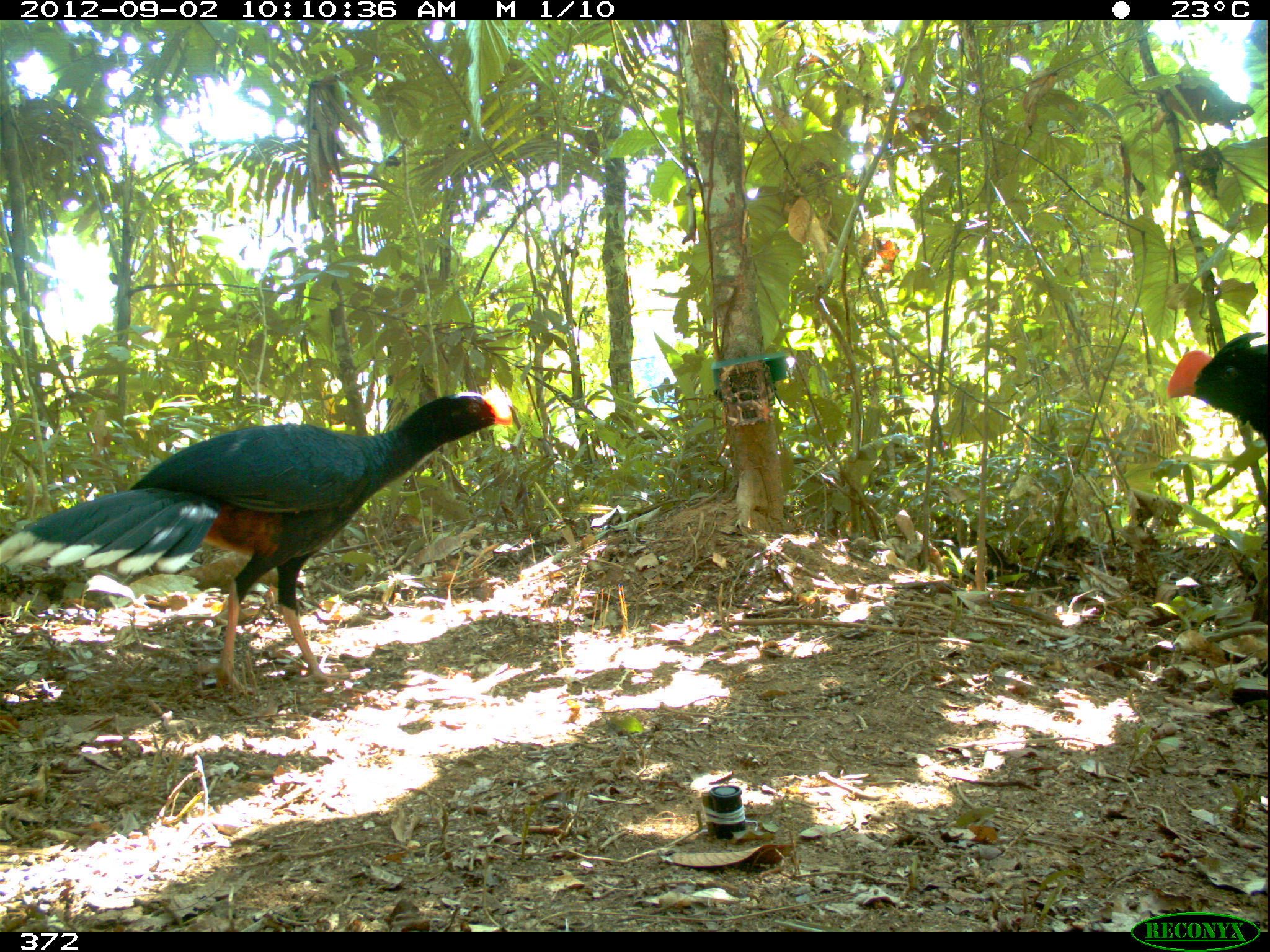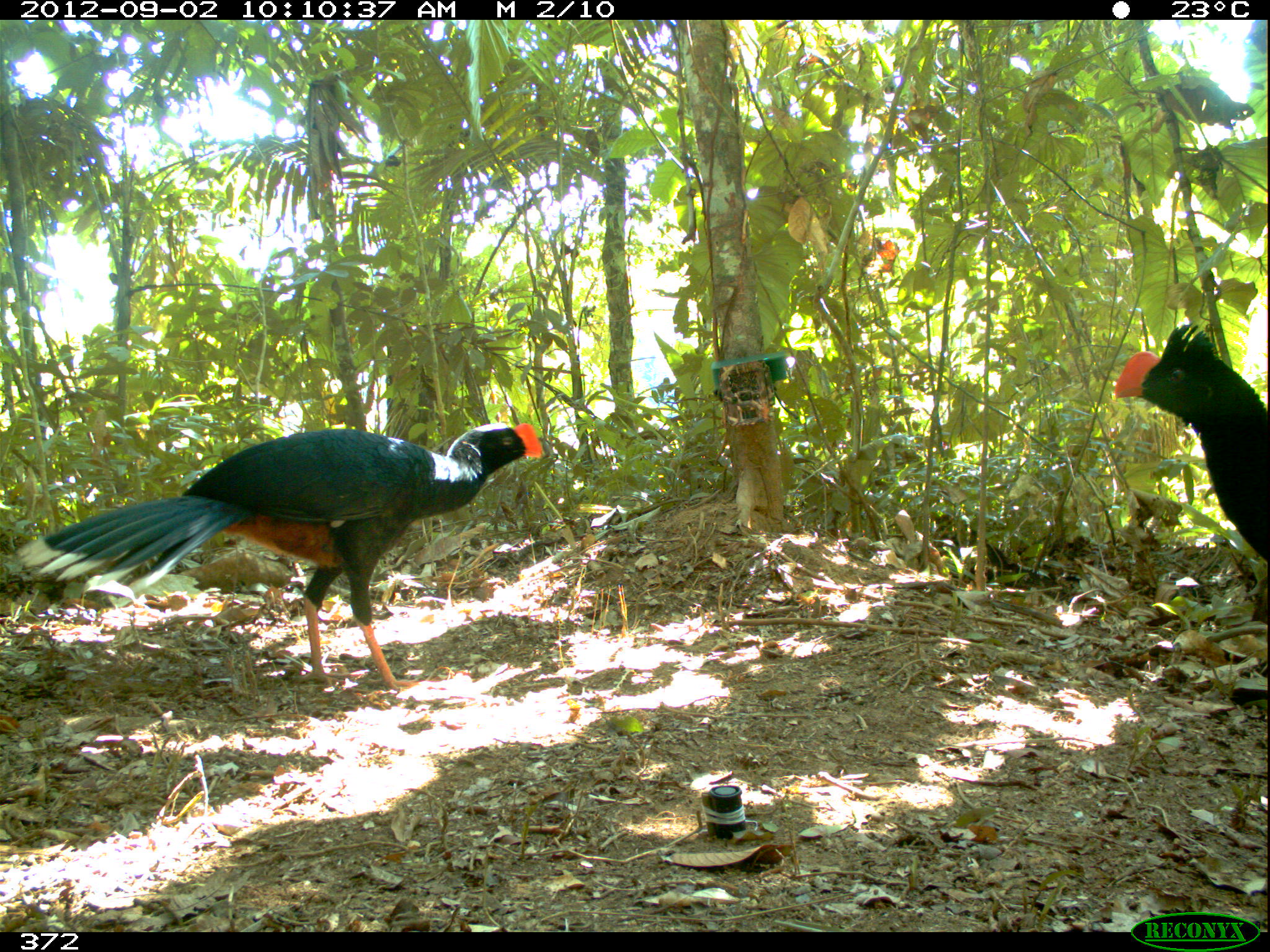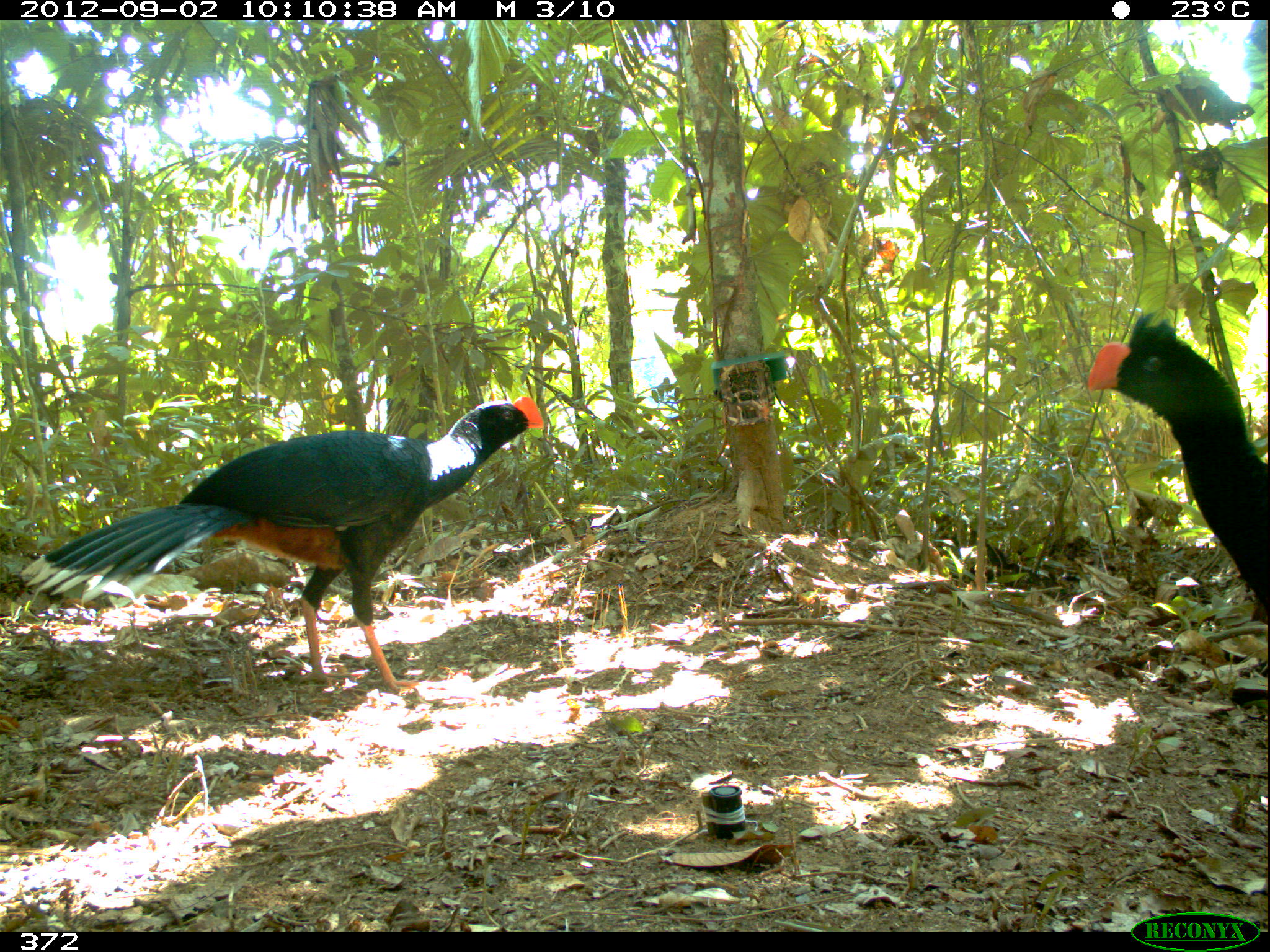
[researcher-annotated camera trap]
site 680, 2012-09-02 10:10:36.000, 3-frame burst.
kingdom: Animalia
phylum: Chordata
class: Aves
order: Galliformes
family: Cracidae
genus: Mitu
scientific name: Mitu tuberosum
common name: razor-billed curassow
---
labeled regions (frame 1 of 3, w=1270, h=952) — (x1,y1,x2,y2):
mitu tuberosum: (0,384,514,697); (1165,326,1270,452)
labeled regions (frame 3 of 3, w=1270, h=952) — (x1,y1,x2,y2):
mitu tuberosum: (17,395,544,689); (1084,304,1270,626)